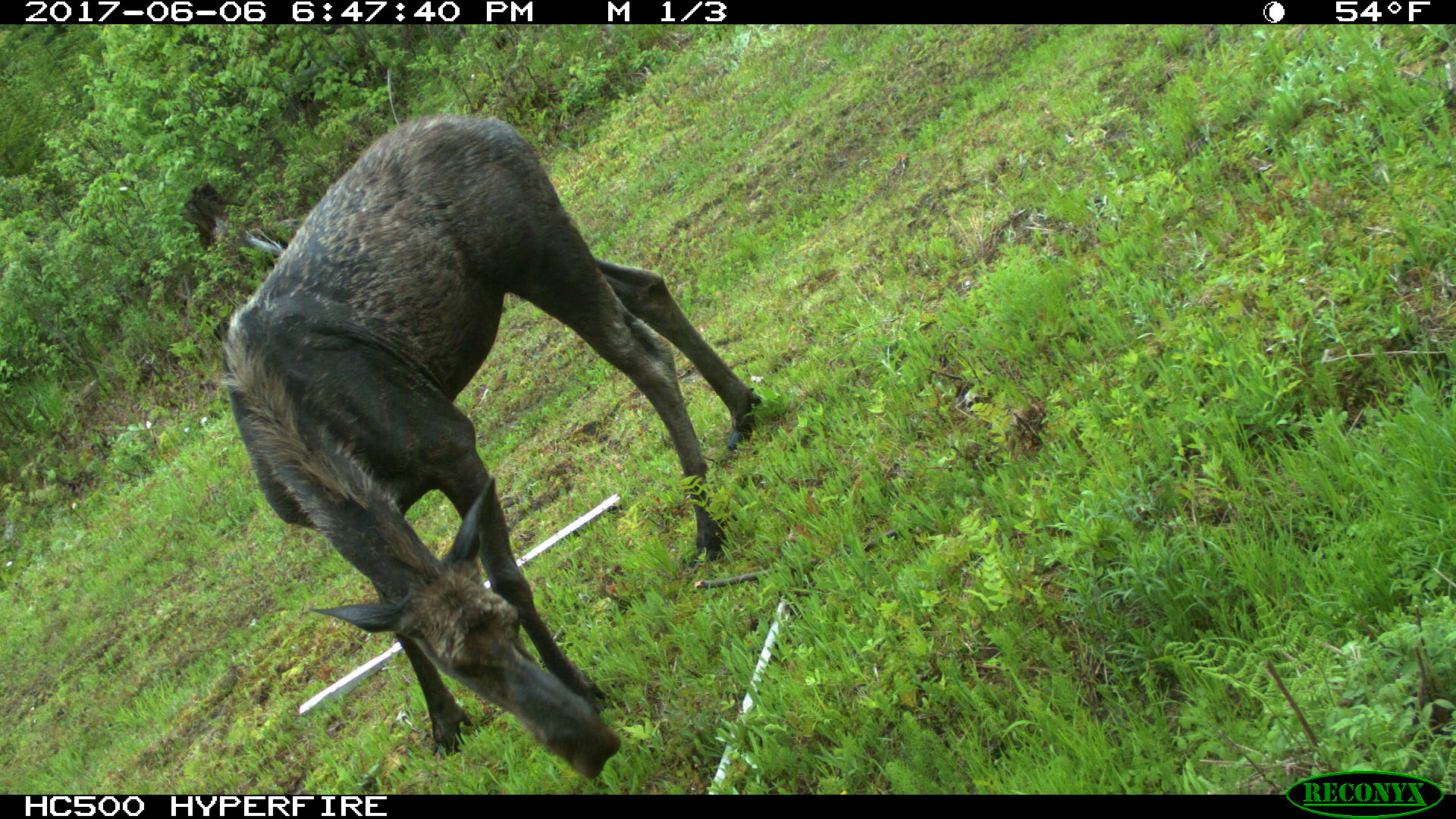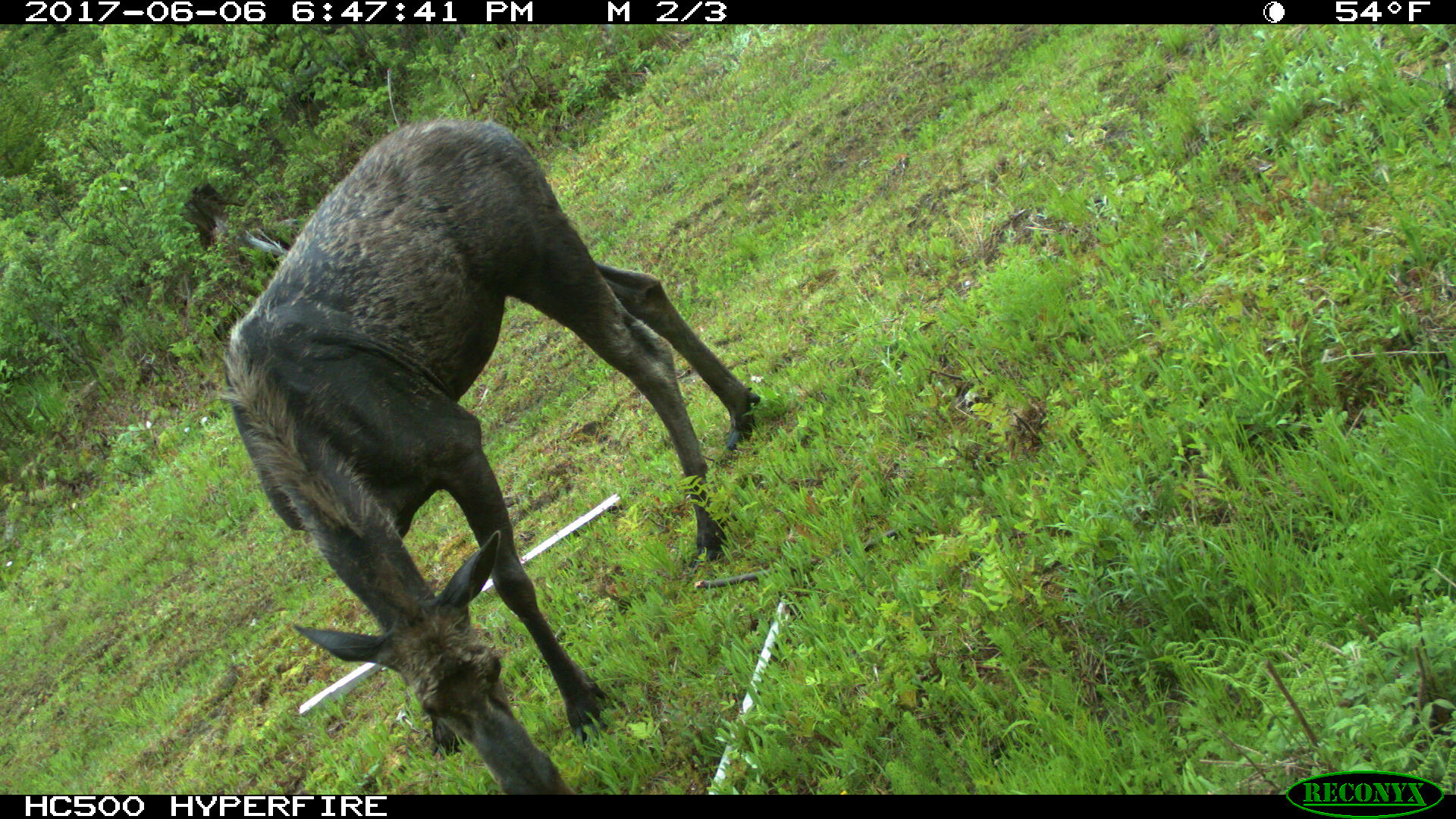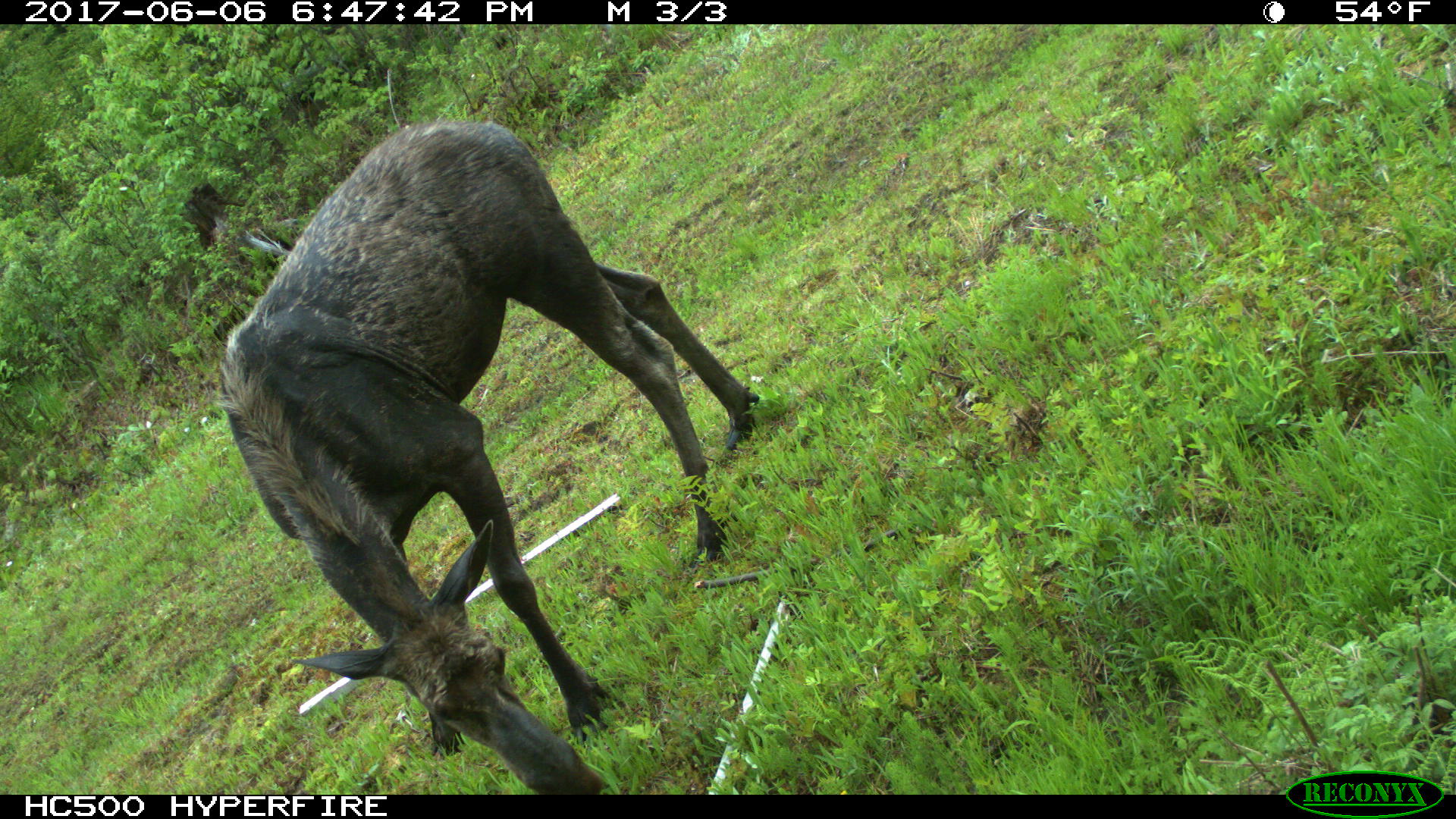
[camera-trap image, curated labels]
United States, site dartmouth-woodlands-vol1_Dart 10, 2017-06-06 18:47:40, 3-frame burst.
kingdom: Animalia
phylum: Chordata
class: Mammalia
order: Artiodactyla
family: Cervidae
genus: Alces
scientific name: Alces alces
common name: moose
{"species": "moose (Alces alces)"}